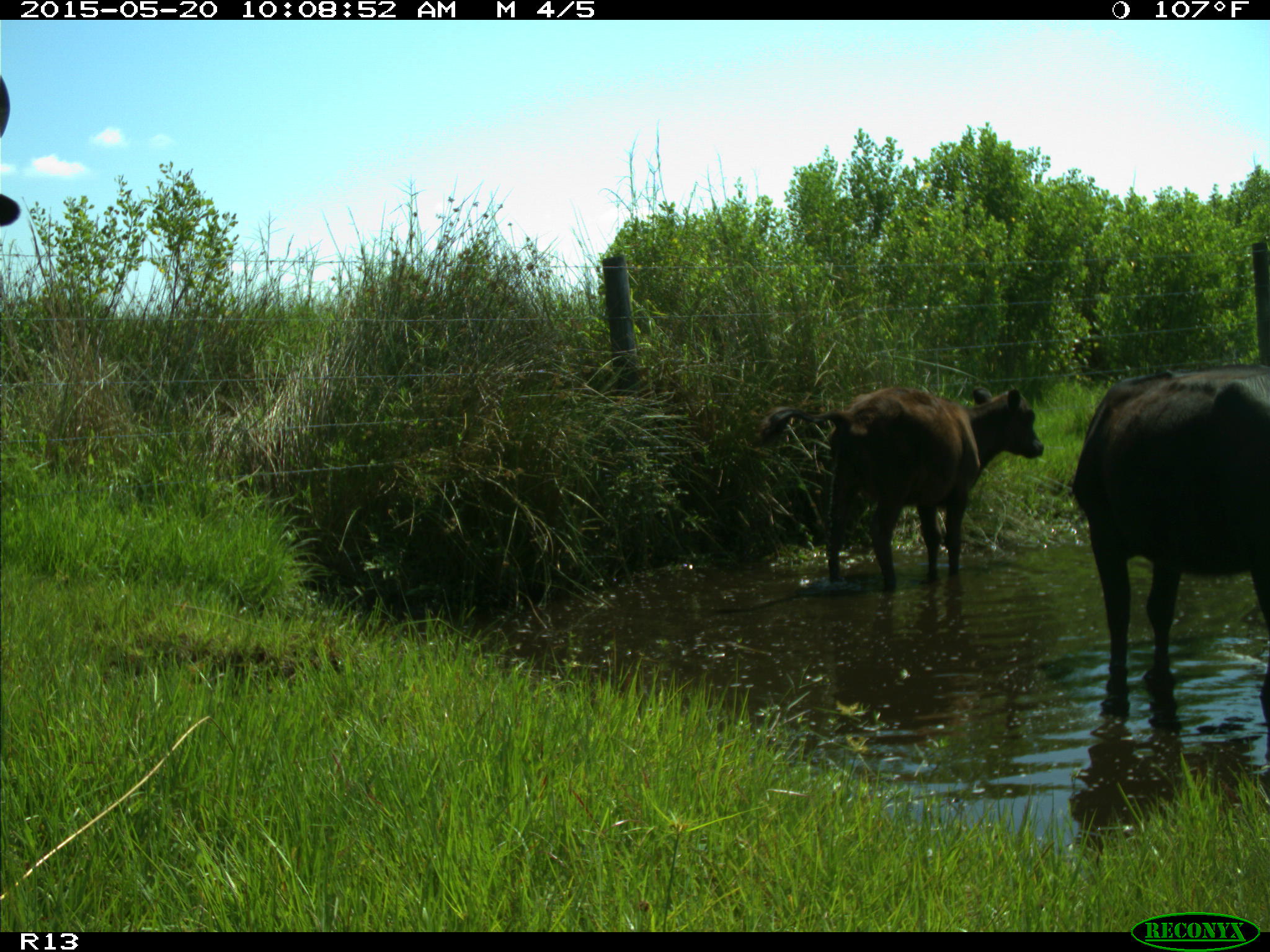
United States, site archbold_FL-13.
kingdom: Animalia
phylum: Chordata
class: Mammalia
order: Artiodactyla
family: Bovidae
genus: Bos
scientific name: Bos taurus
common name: domestic cow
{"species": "Bos taurus (domestic cow)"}